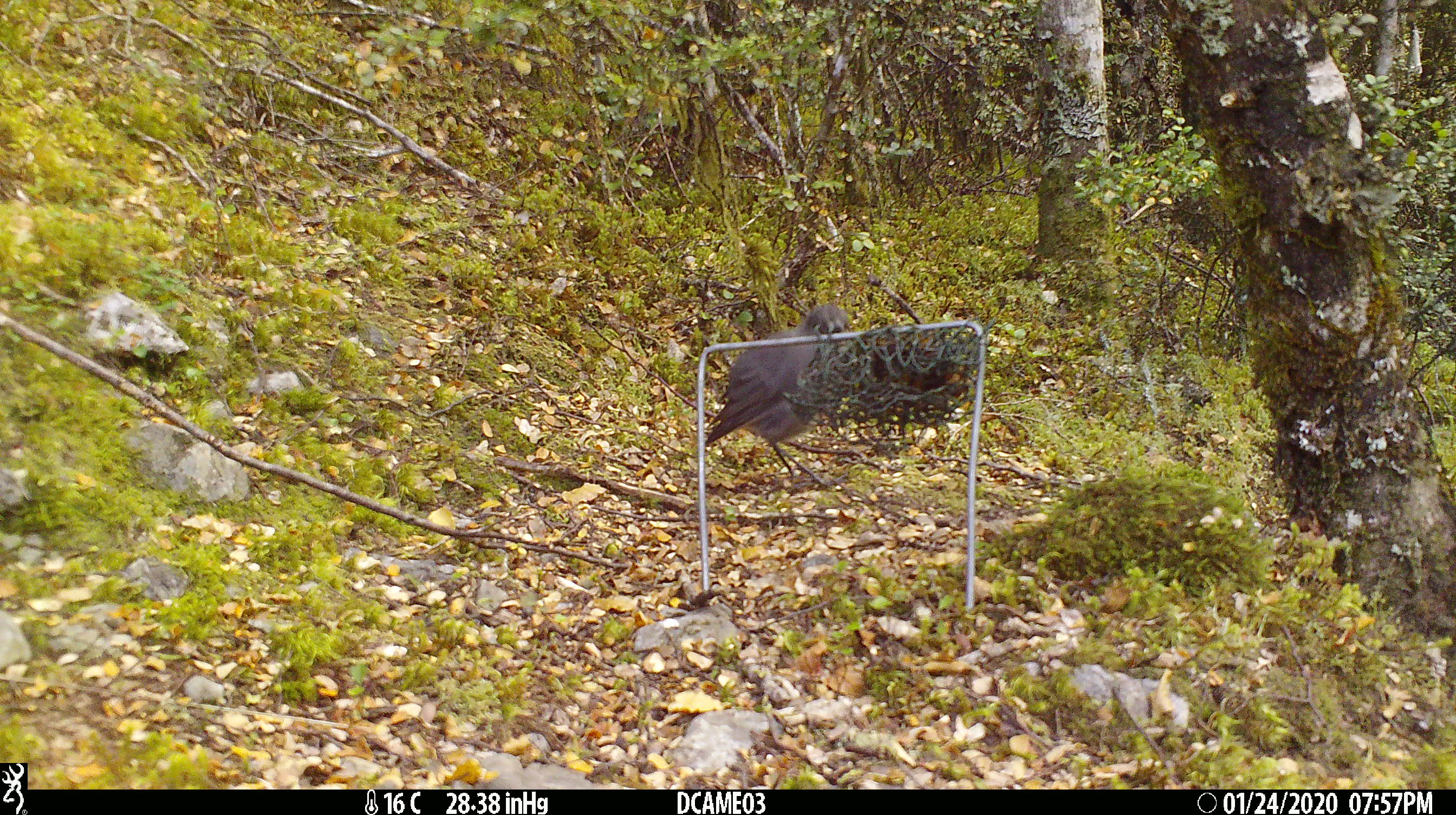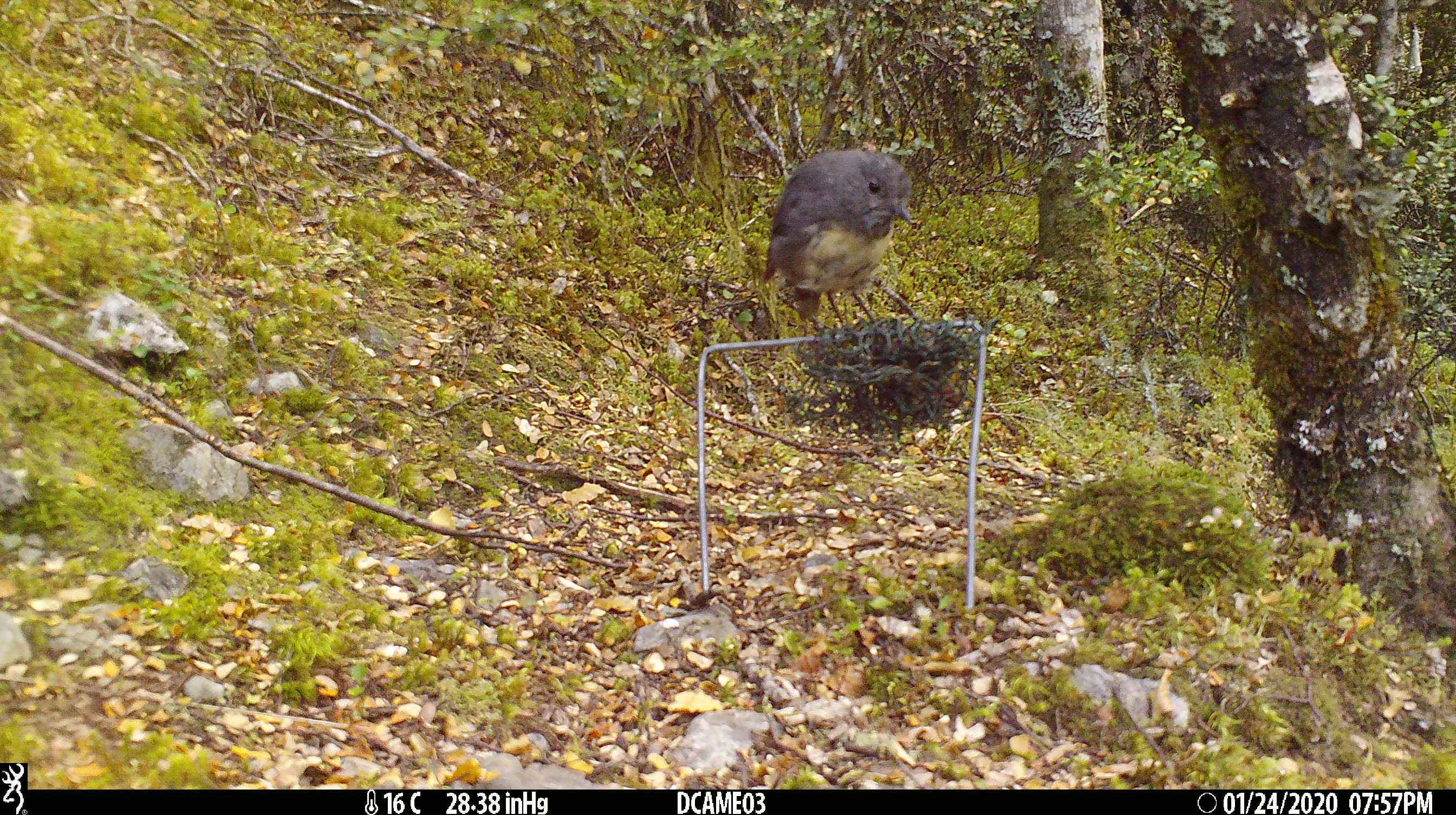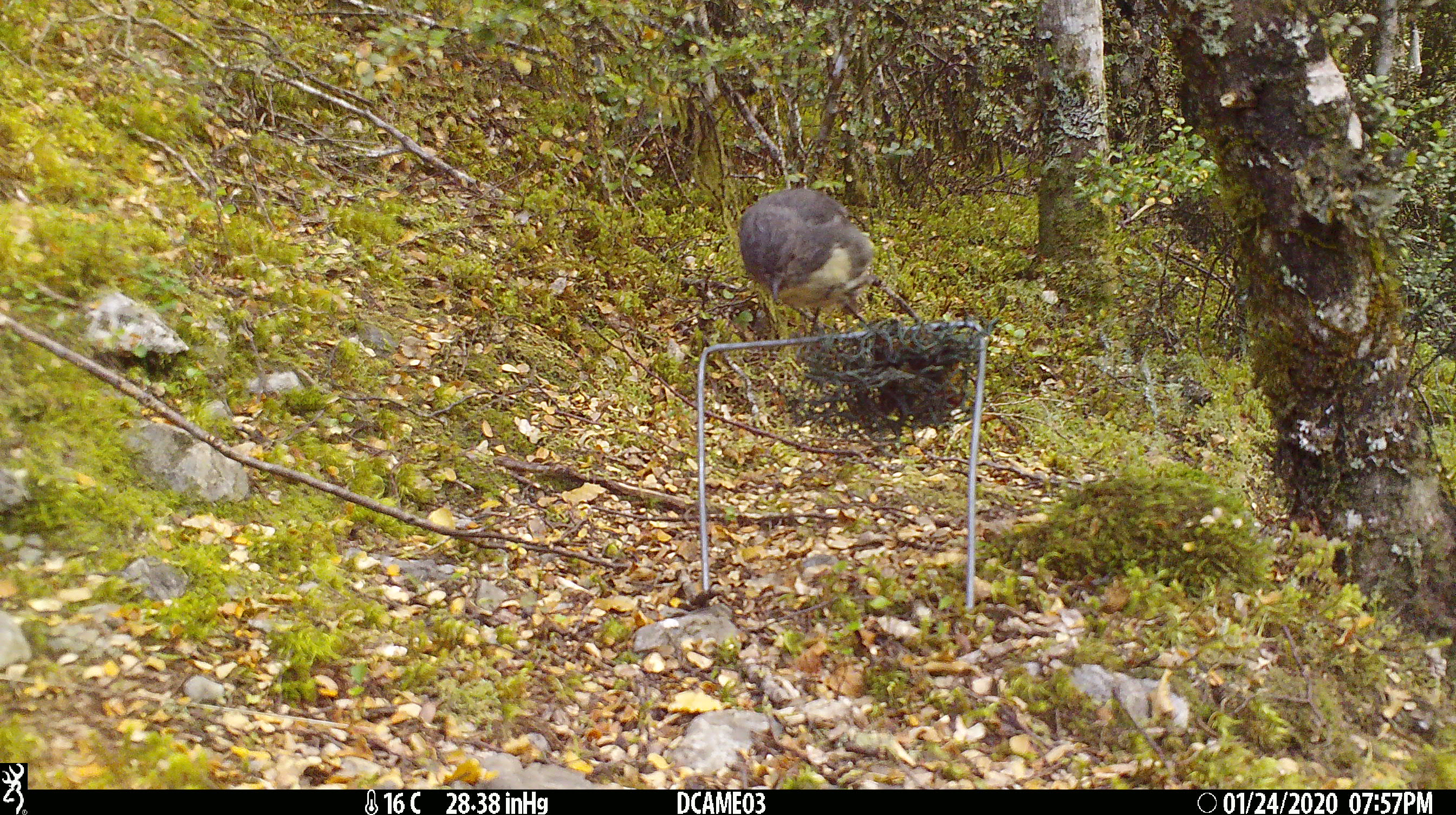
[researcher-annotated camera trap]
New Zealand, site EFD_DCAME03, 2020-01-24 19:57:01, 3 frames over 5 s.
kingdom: Animalia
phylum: Chordata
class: Aves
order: Passeriformes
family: Petroicidae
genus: Petroica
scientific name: Petroica australis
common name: new zealand robin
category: robin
Robin (new zealand robin) (Petroica australis).